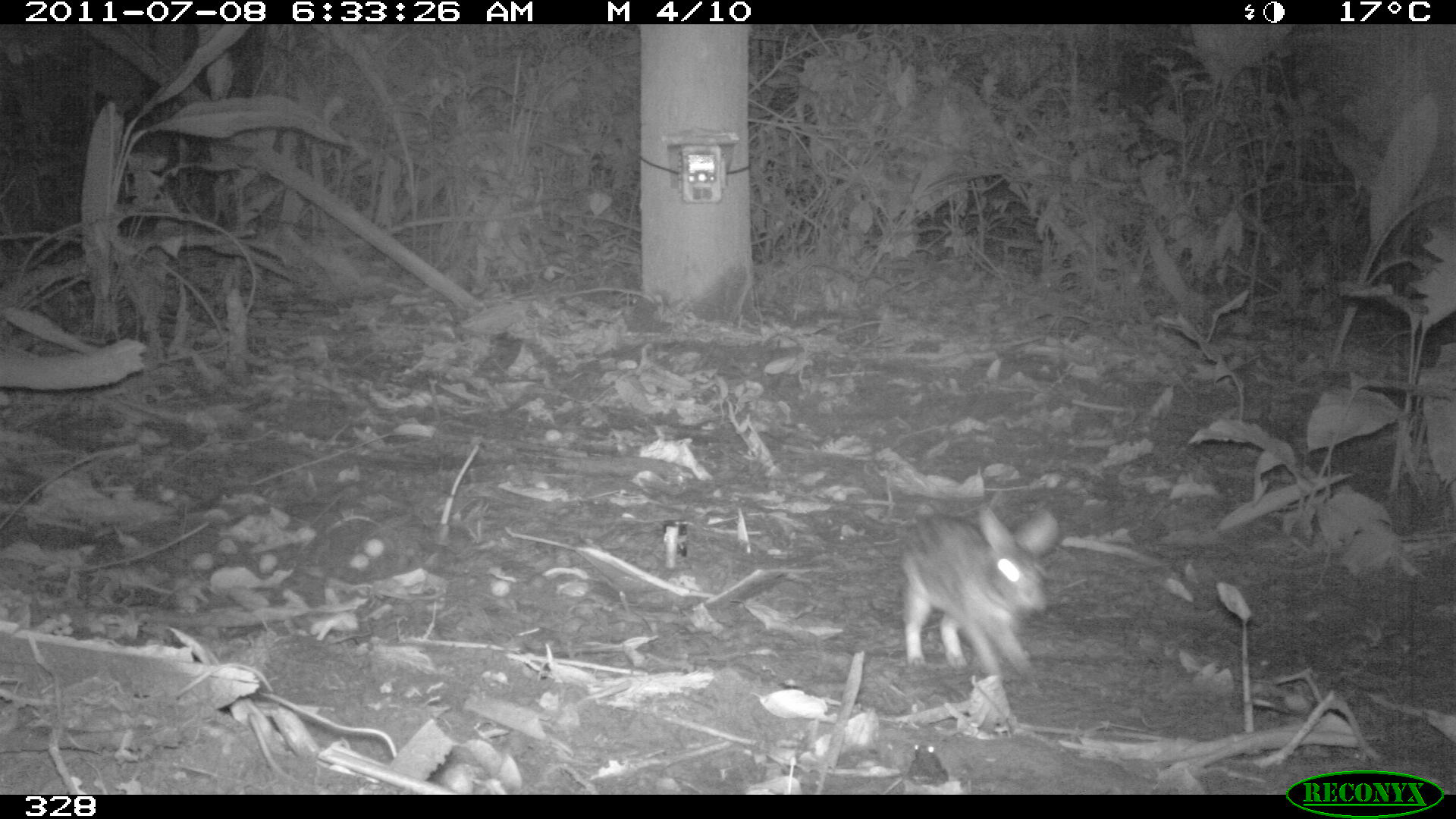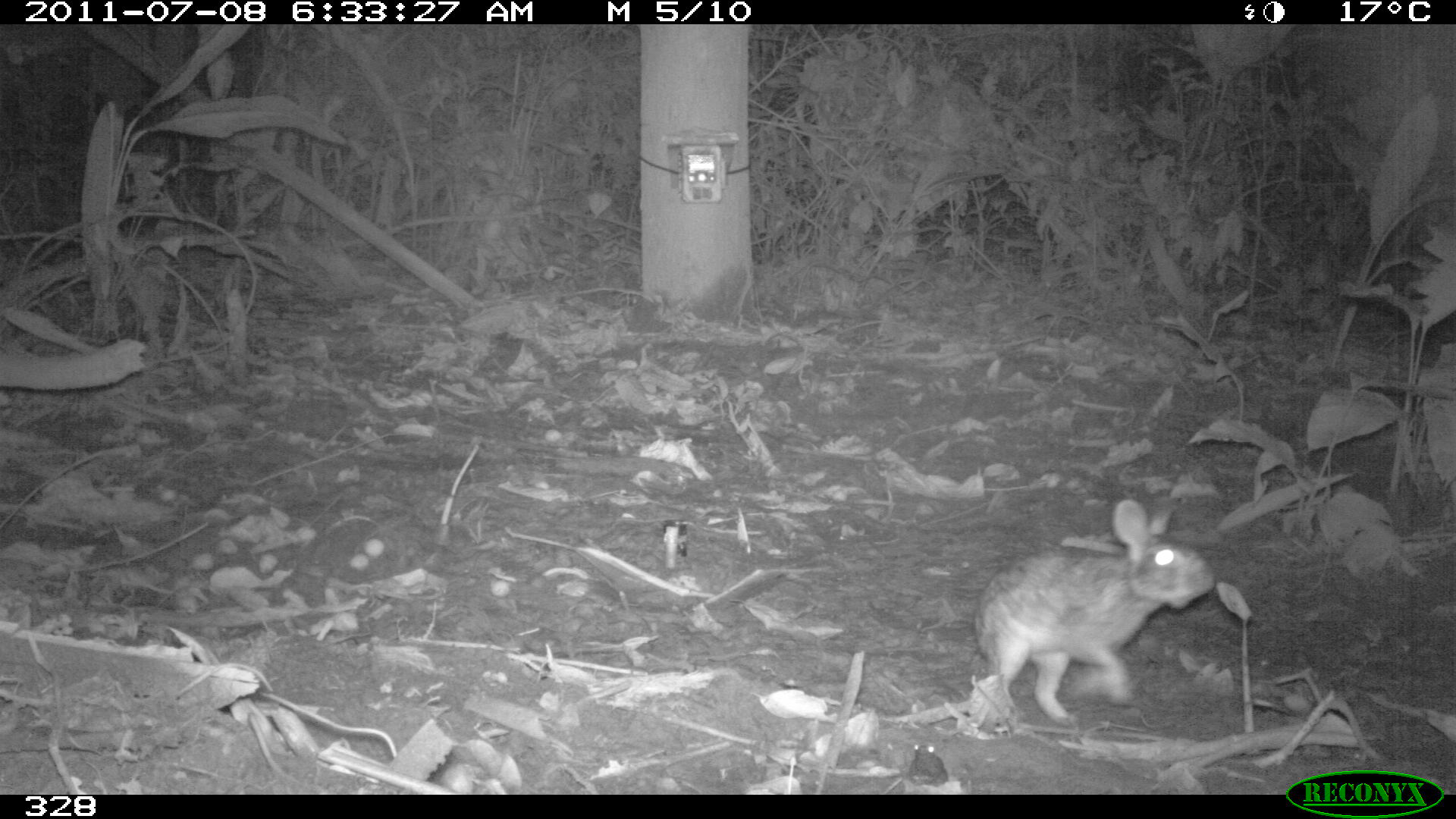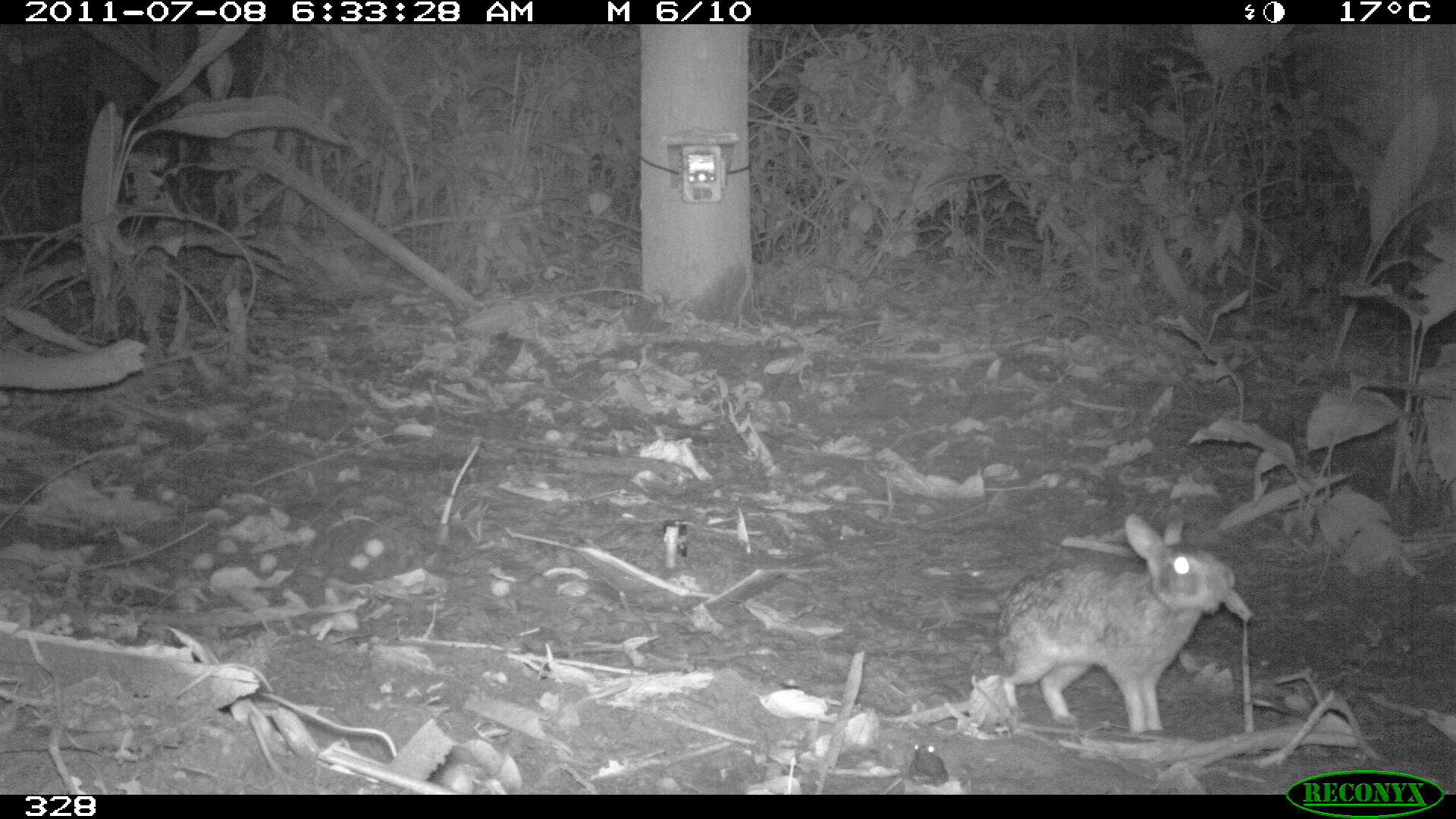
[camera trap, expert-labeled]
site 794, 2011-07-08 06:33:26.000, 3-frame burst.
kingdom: Animalia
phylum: Chordata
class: Mammalia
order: Lagomorpha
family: Leporidae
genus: Sylvilagus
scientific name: Sylvilagus brasiliensis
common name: tapeti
Sylvilagus brasiliensis (tapeti).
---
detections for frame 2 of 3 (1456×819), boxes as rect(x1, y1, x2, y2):
sylvilagus brasiliensis: rect(975, 498, 1212, 724); rect(909, 744, 948, 787)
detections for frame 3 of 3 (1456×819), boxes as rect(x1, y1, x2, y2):
sylvilagus brasiliensis: rect(996, 513, 1233, 732); rect(908, 744, 948, 786)